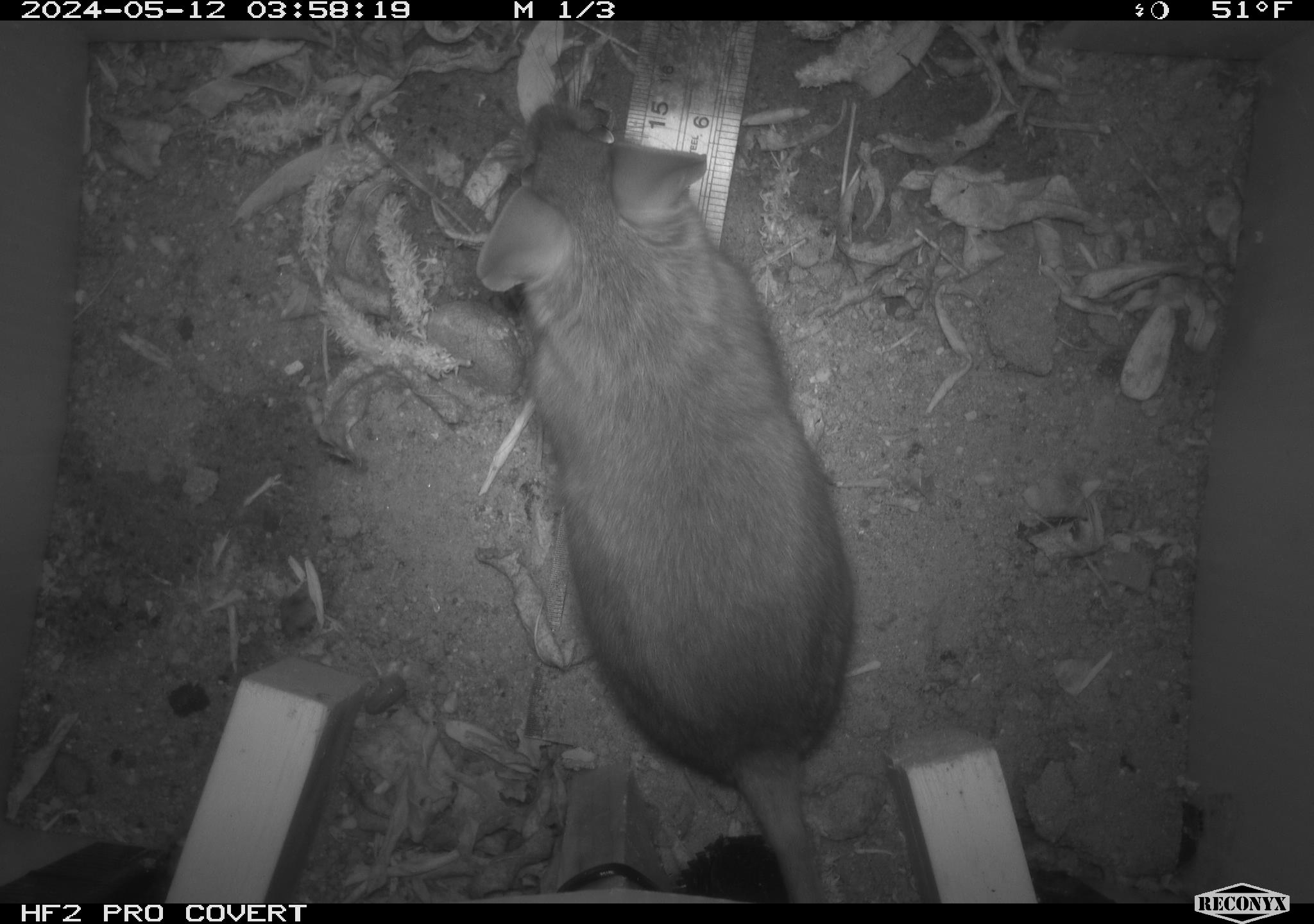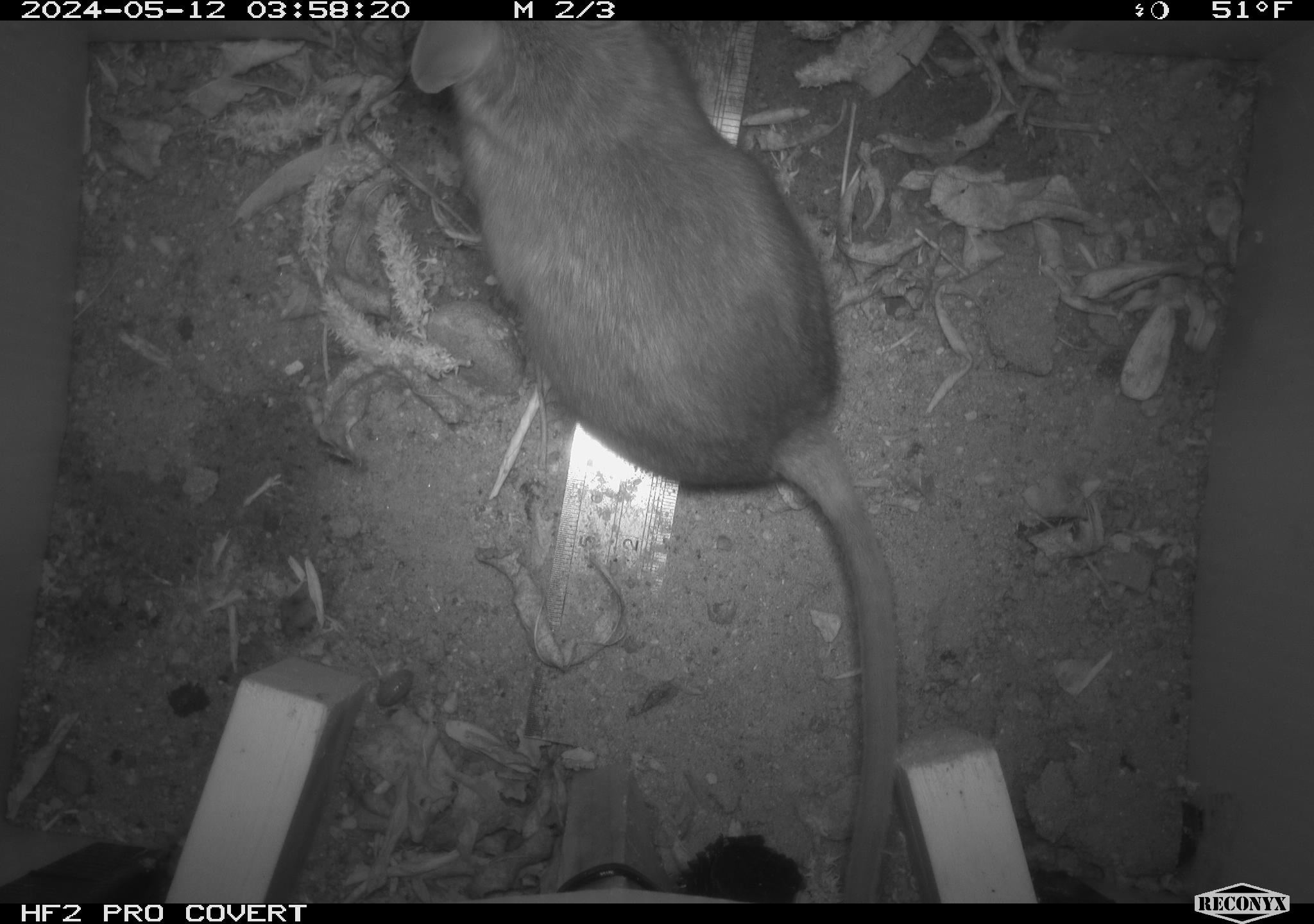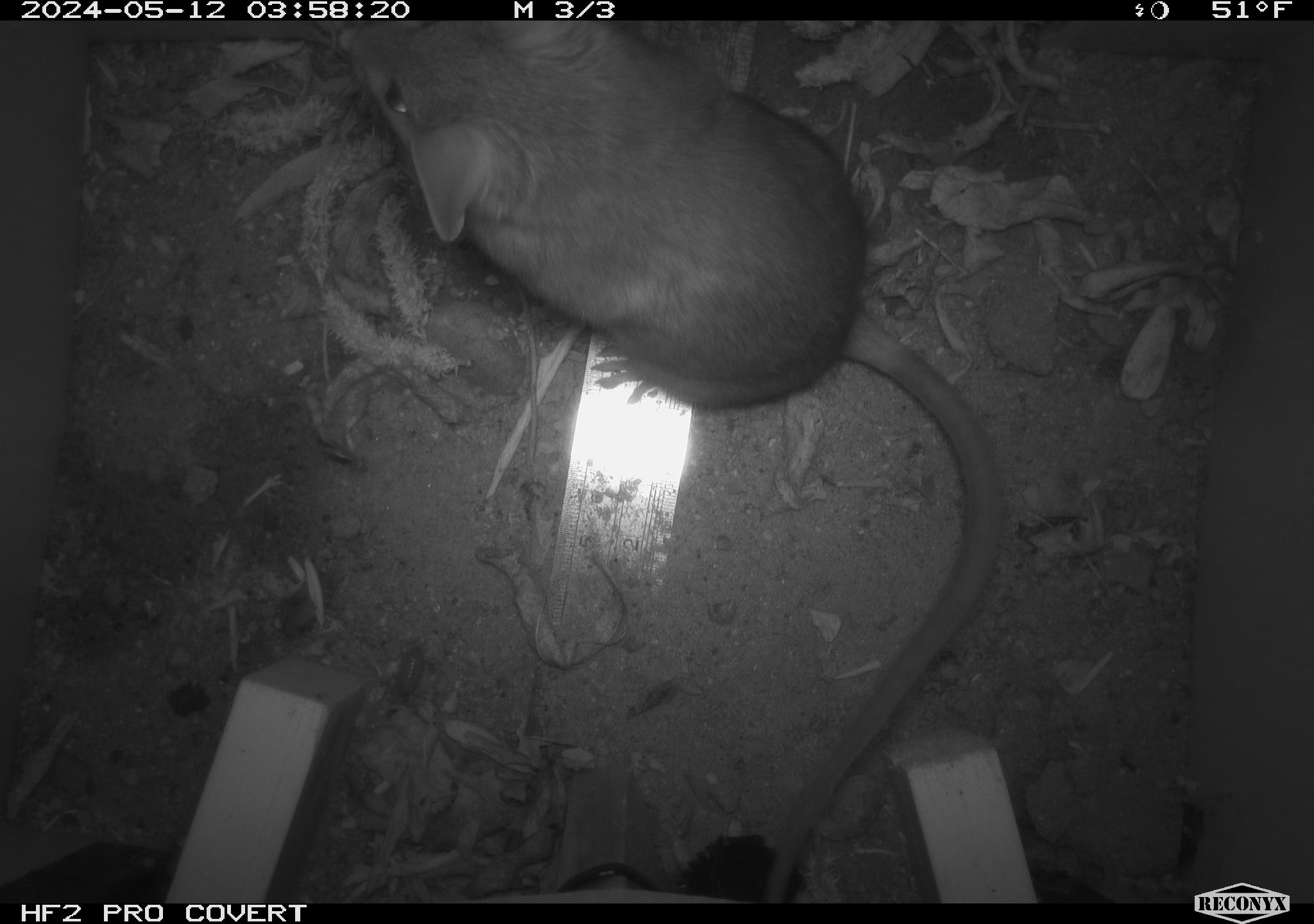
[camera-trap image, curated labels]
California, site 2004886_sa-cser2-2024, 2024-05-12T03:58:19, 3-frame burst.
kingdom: Animalia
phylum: Chordata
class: Mammalia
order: Rodentia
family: Muridae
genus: Rattus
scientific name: Rattus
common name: rat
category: rattus species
Rattus species (rat) (Rattus).